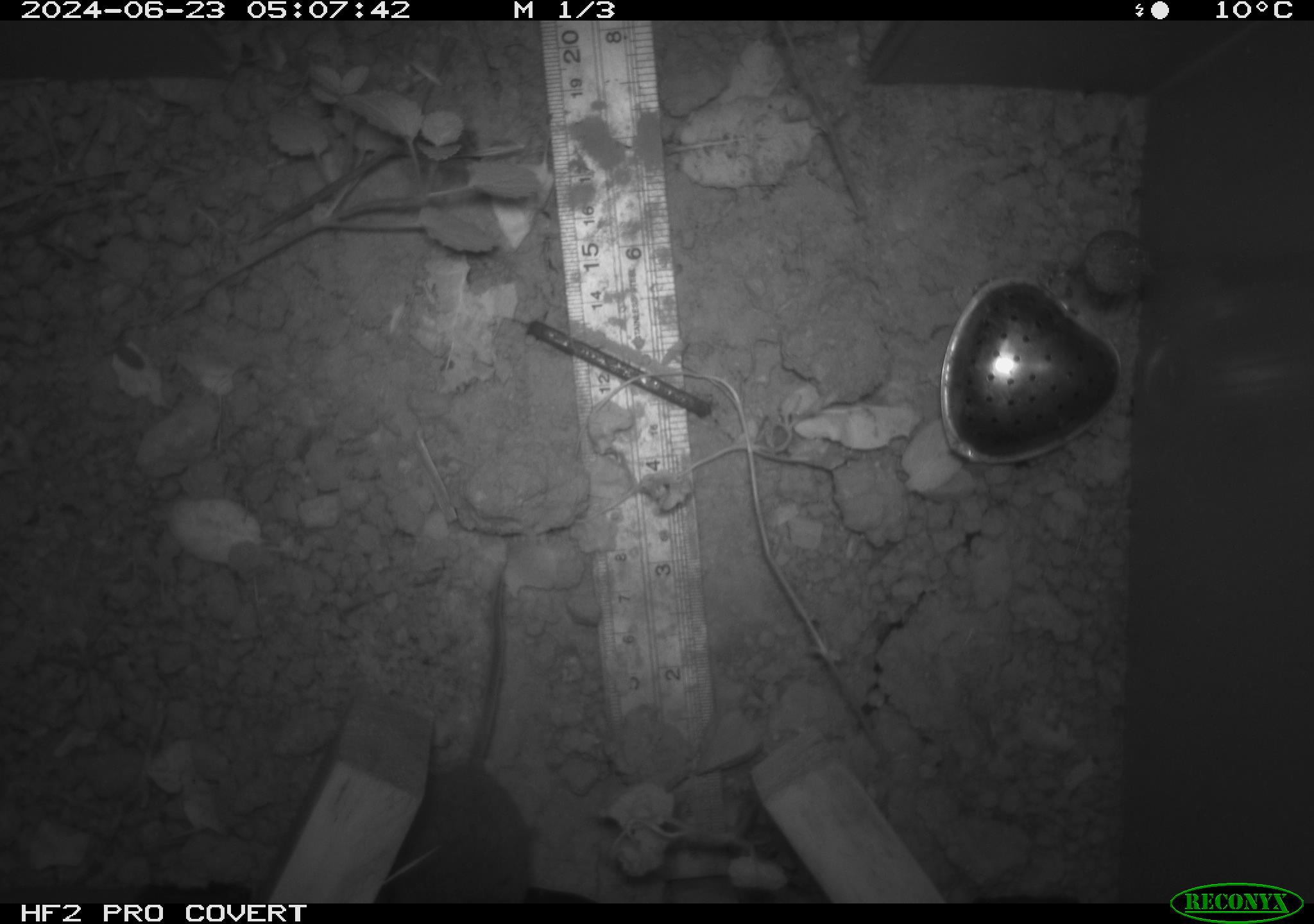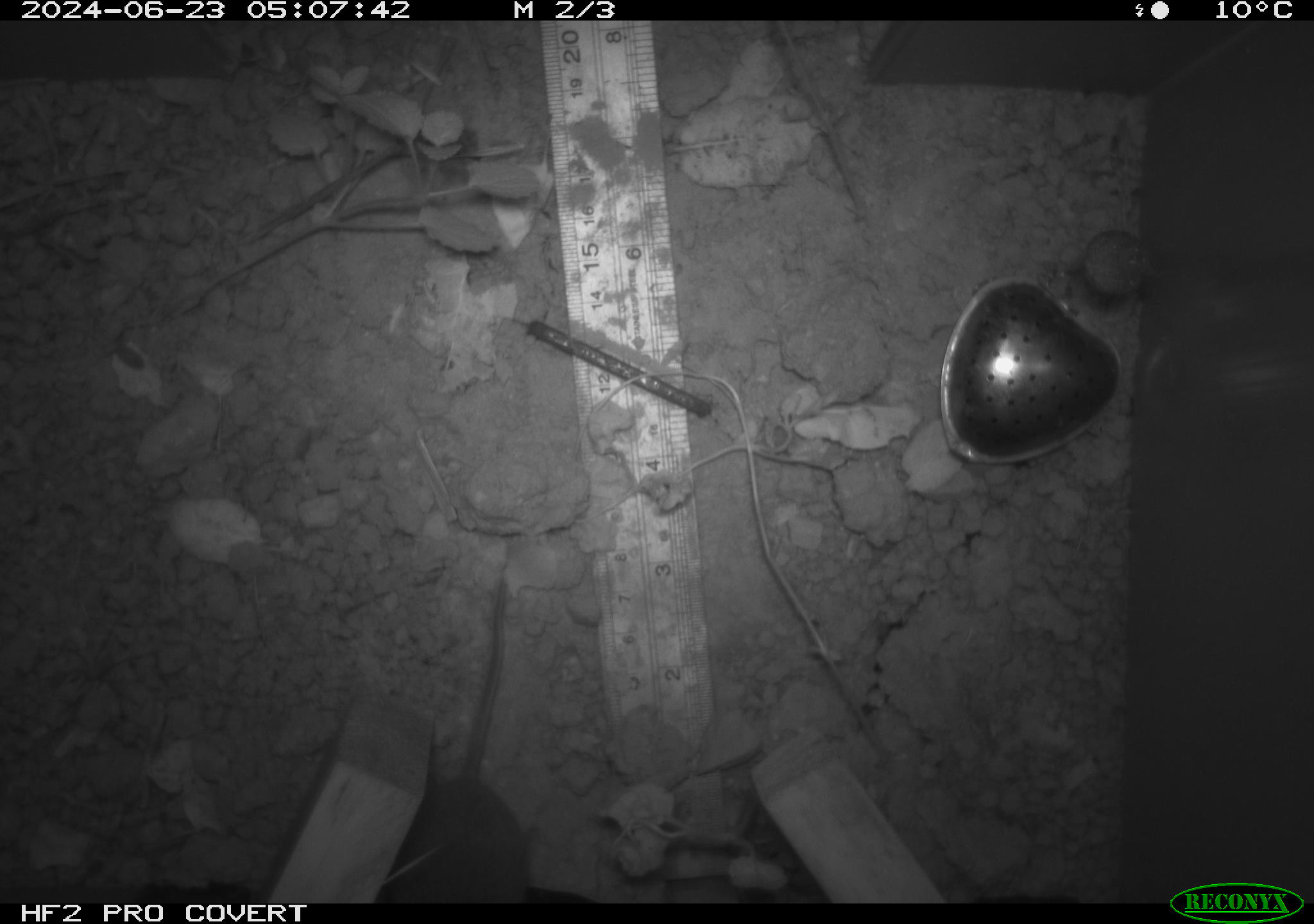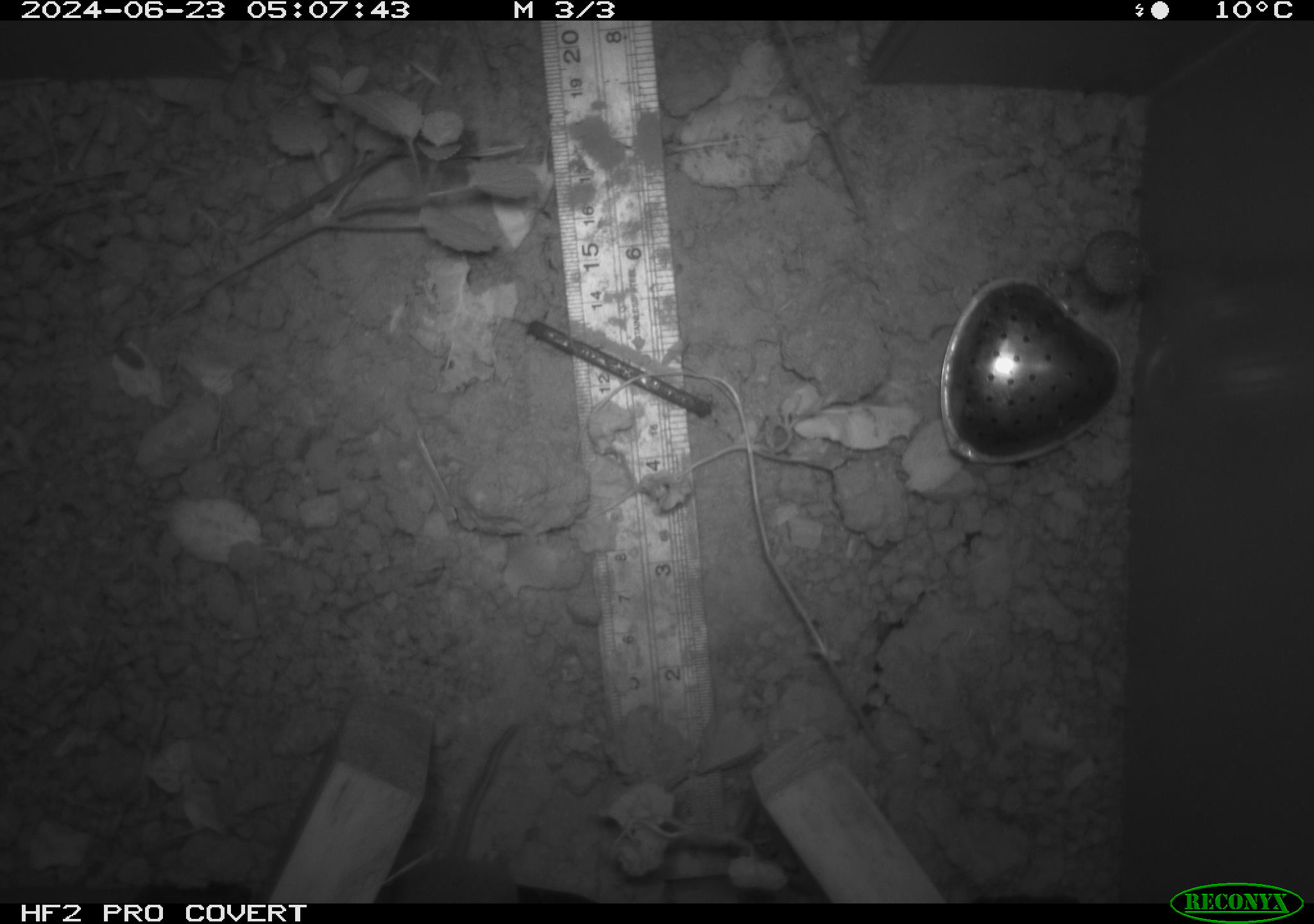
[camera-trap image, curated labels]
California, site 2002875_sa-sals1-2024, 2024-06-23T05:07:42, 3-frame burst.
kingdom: Animalia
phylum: Chordata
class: Mammalia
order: Rodentia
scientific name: Rodentia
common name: rodent